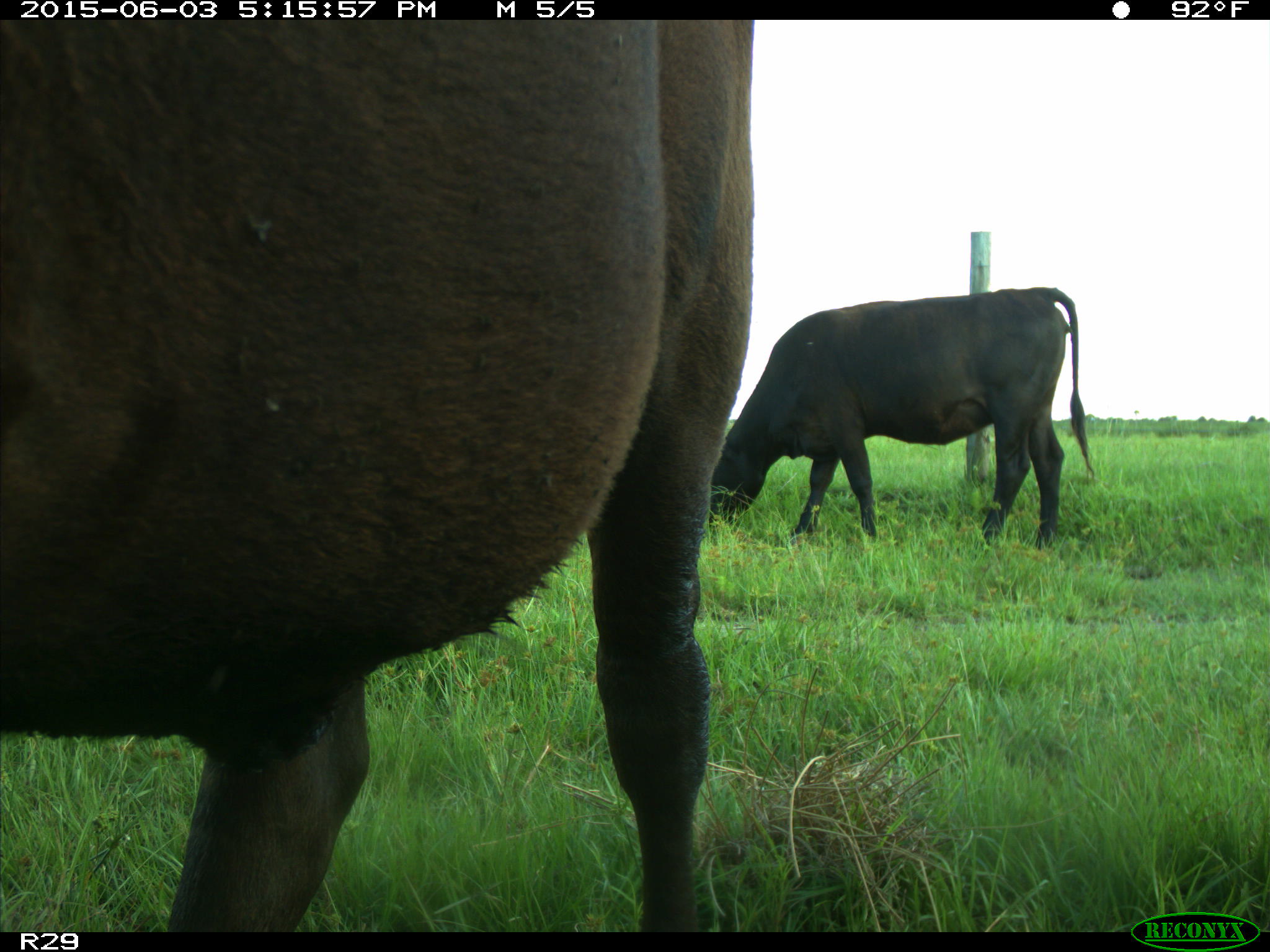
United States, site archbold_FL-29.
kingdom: Animalia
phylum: Chordata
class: Mammalia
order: Artiodactyla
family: Bovidae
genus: Bos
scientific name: Bos taurus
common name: domestic cow